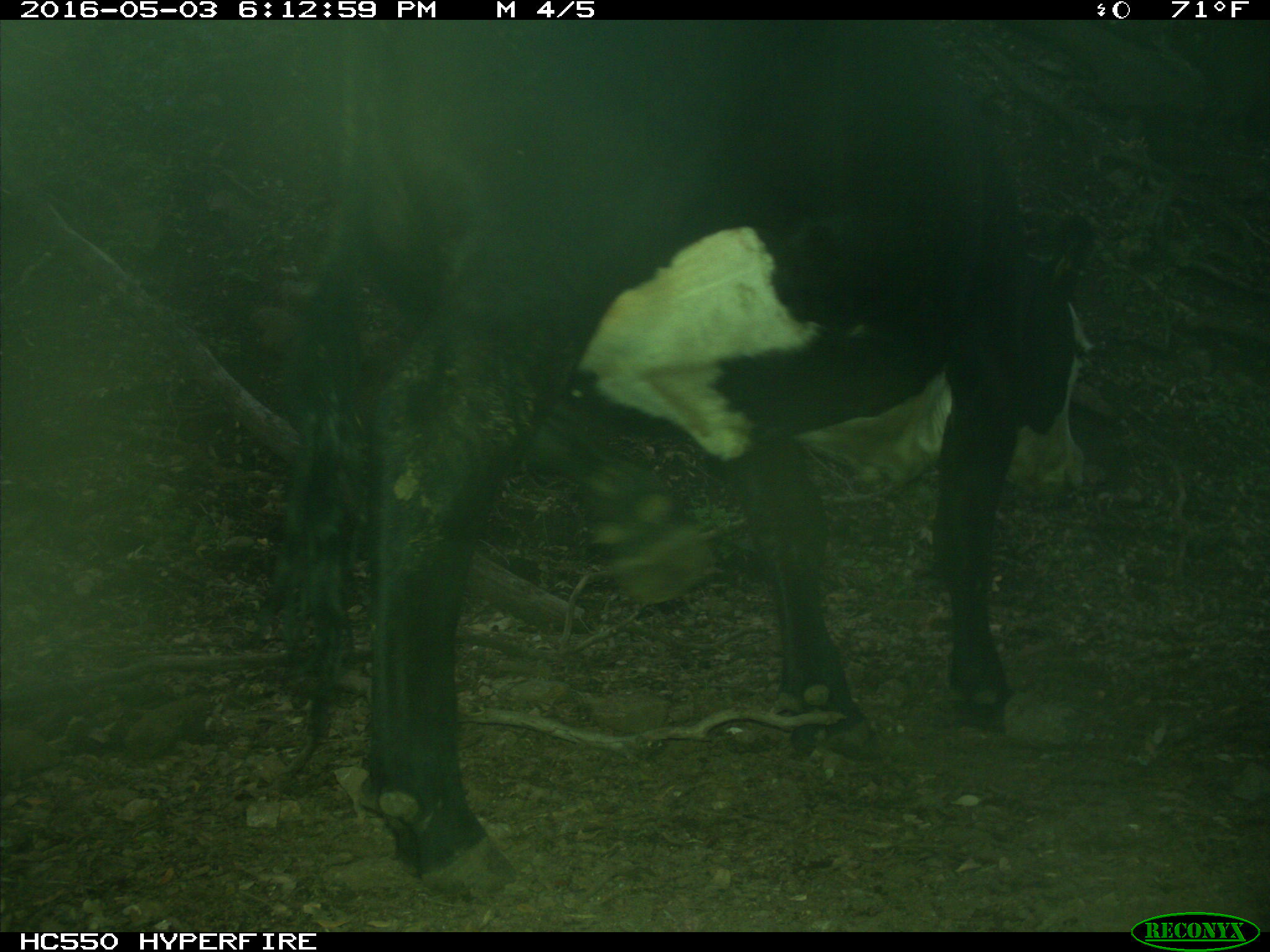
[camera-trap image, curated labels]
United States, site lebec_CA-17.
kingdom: Animalia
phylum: Chordata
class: Mammalia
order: Artiodactyla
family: Bovidae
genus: Bos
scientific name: Bos taurus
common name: domestic cow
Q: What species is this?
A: Bos taurus (domestic cow).